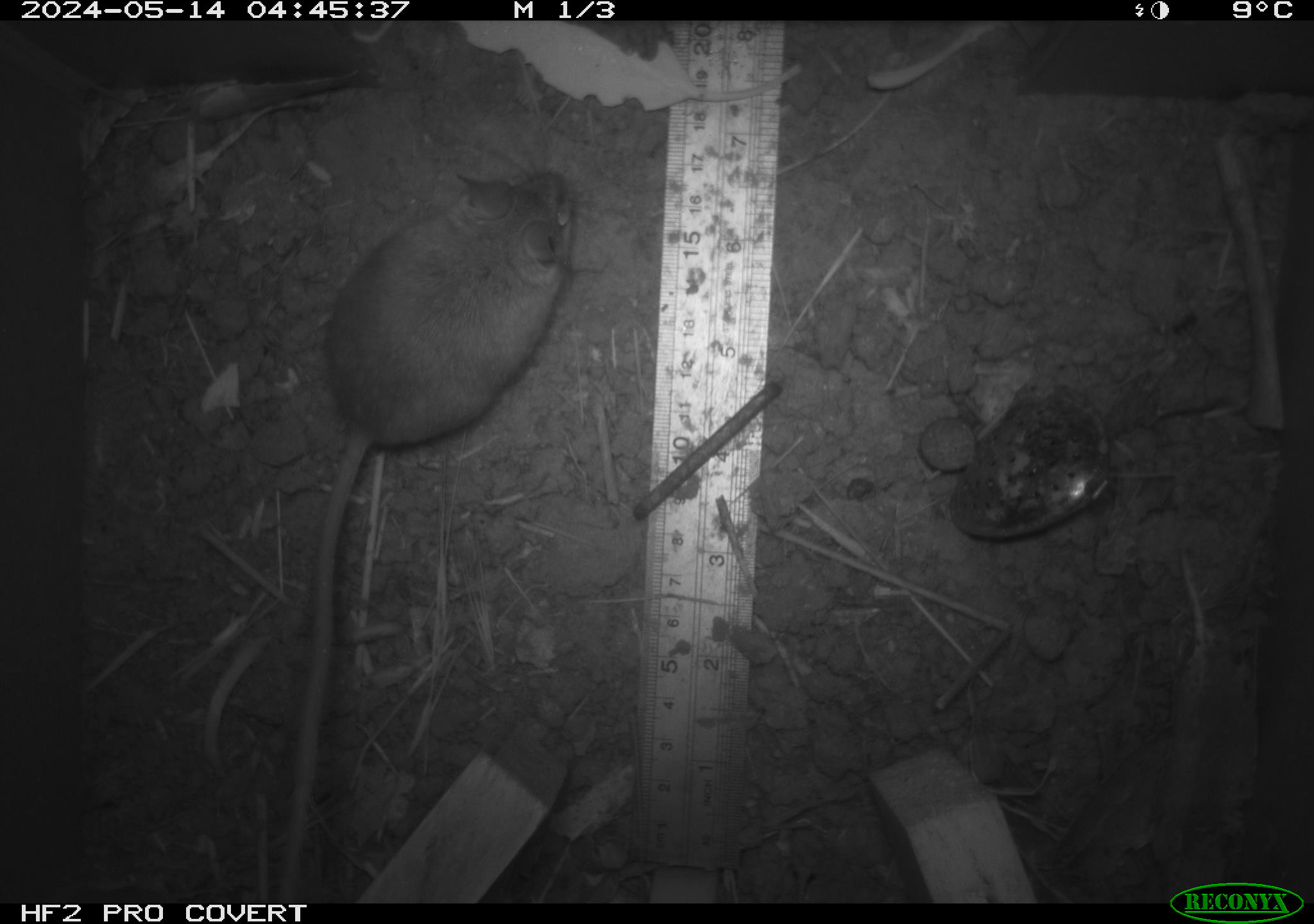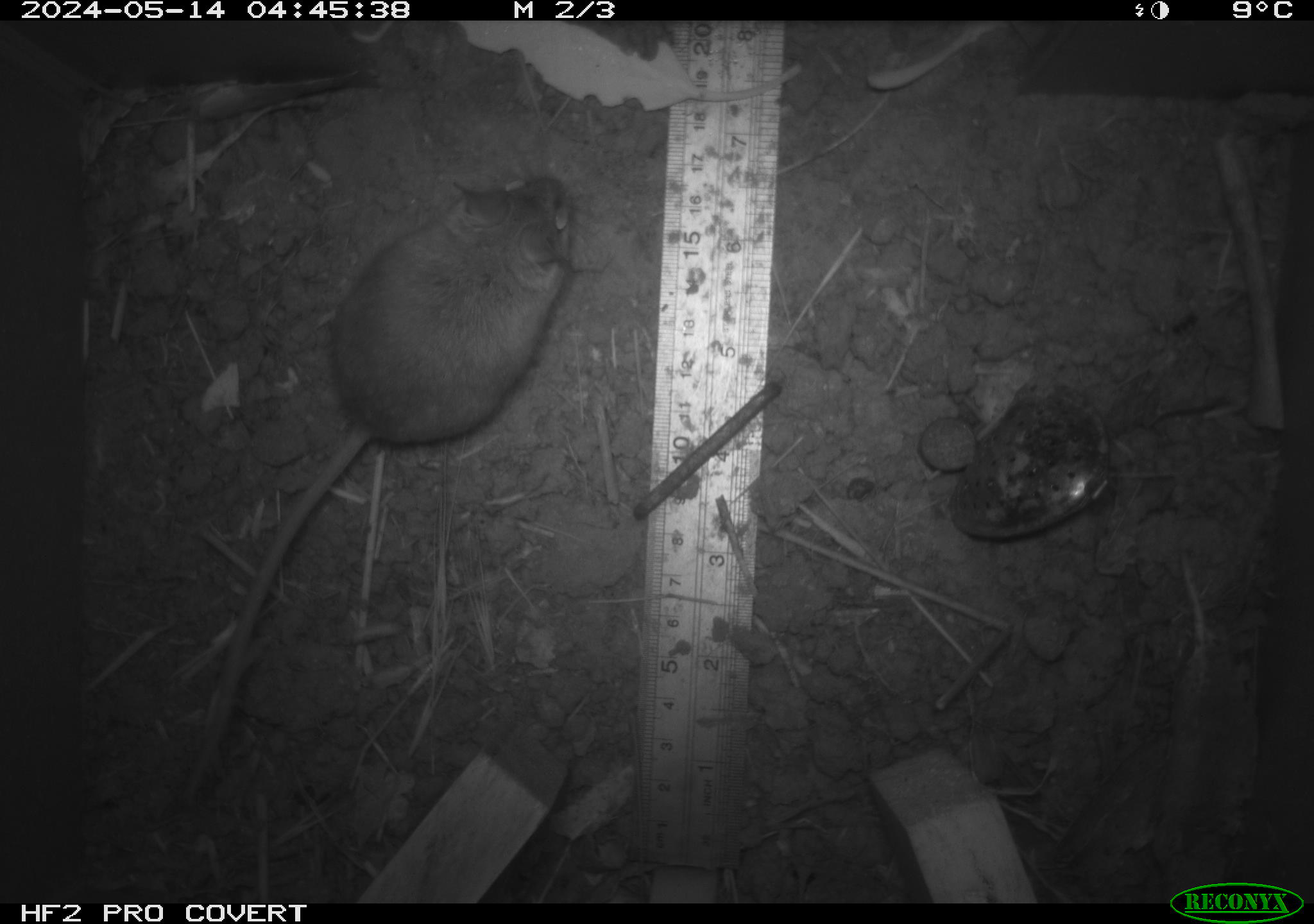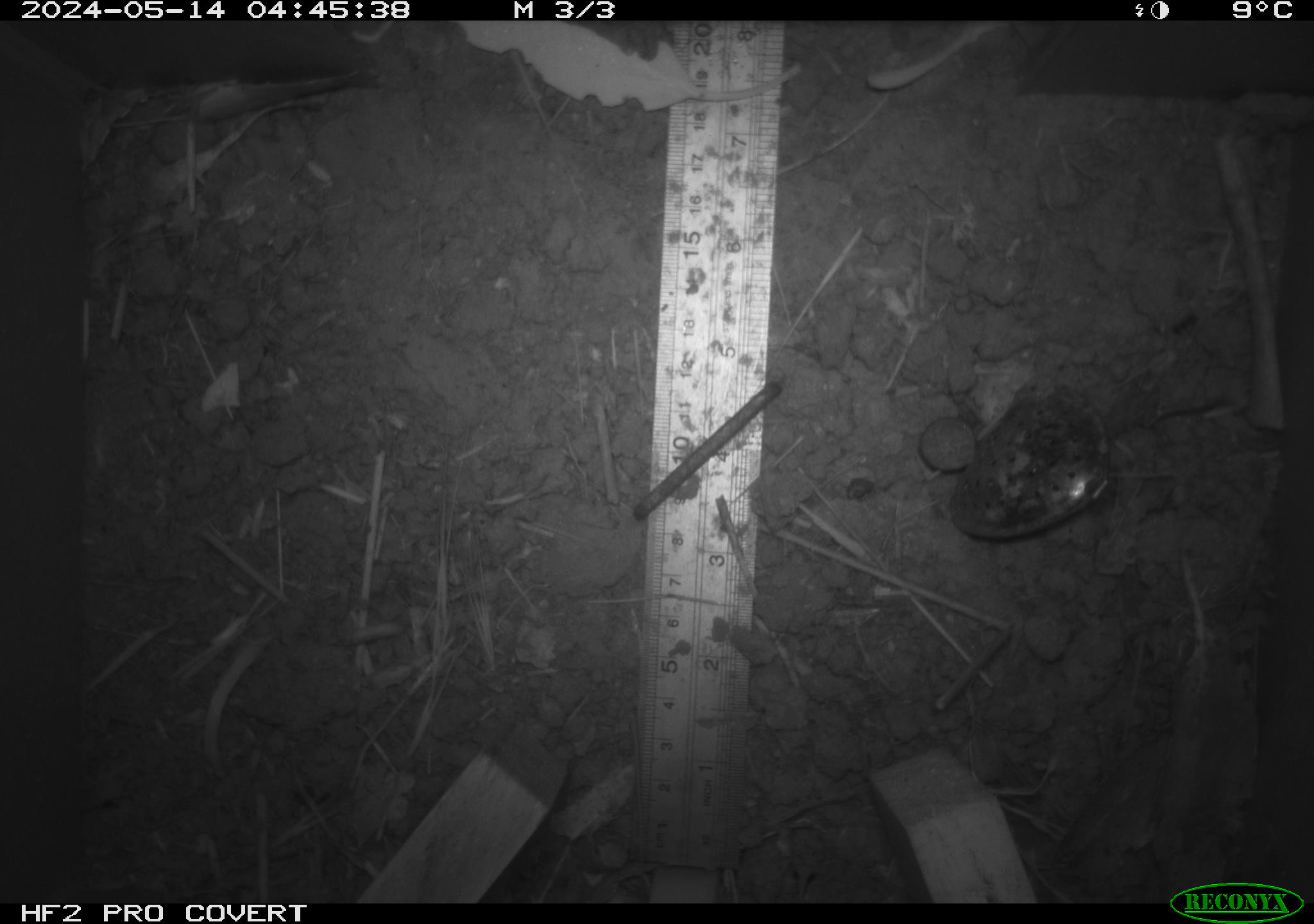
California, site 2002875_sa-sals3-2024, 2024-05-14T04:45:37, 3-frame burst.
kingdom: Animalia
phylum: Chordata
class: Mammalia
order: Rodentia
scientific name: Rodentia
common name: mouse species